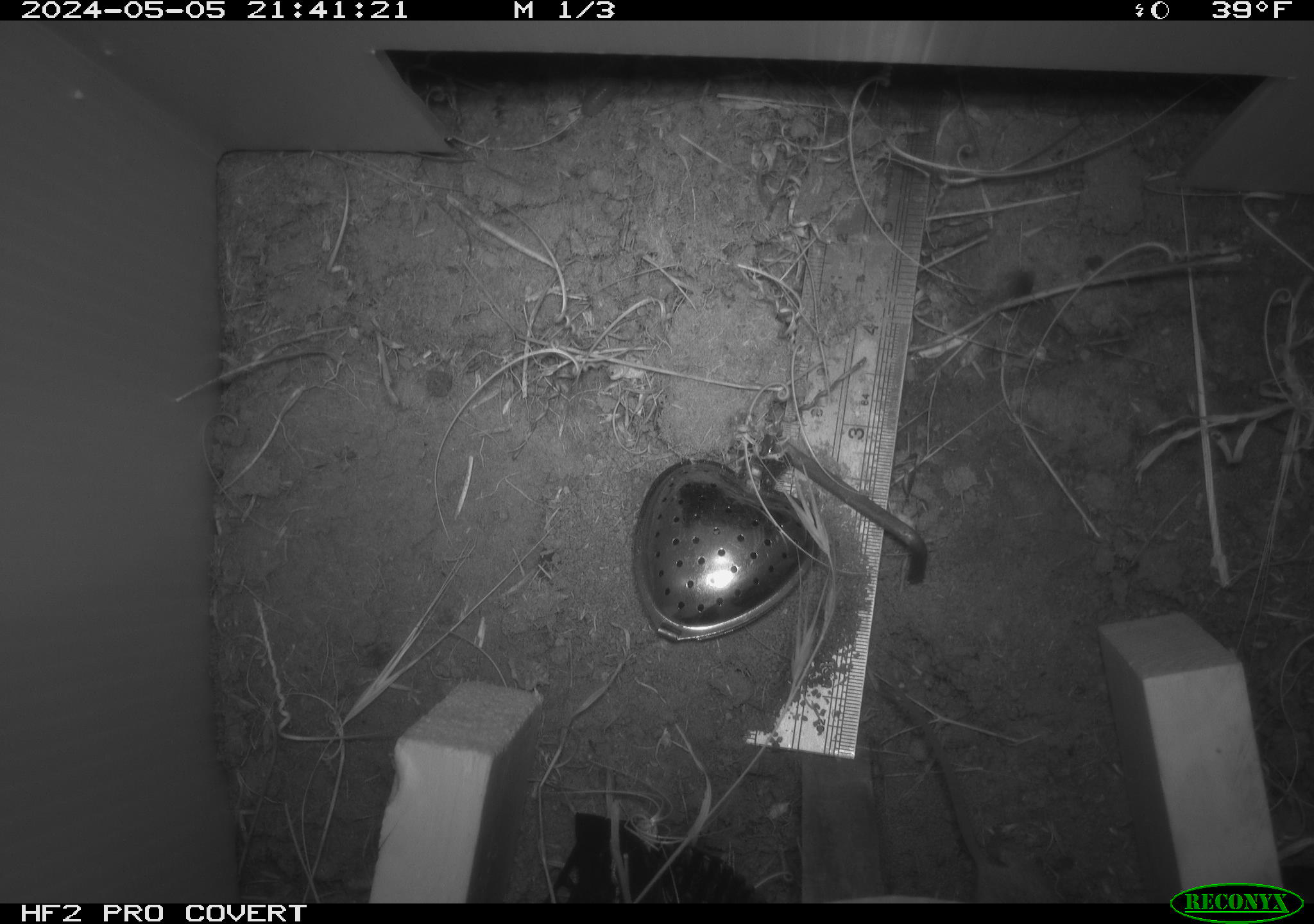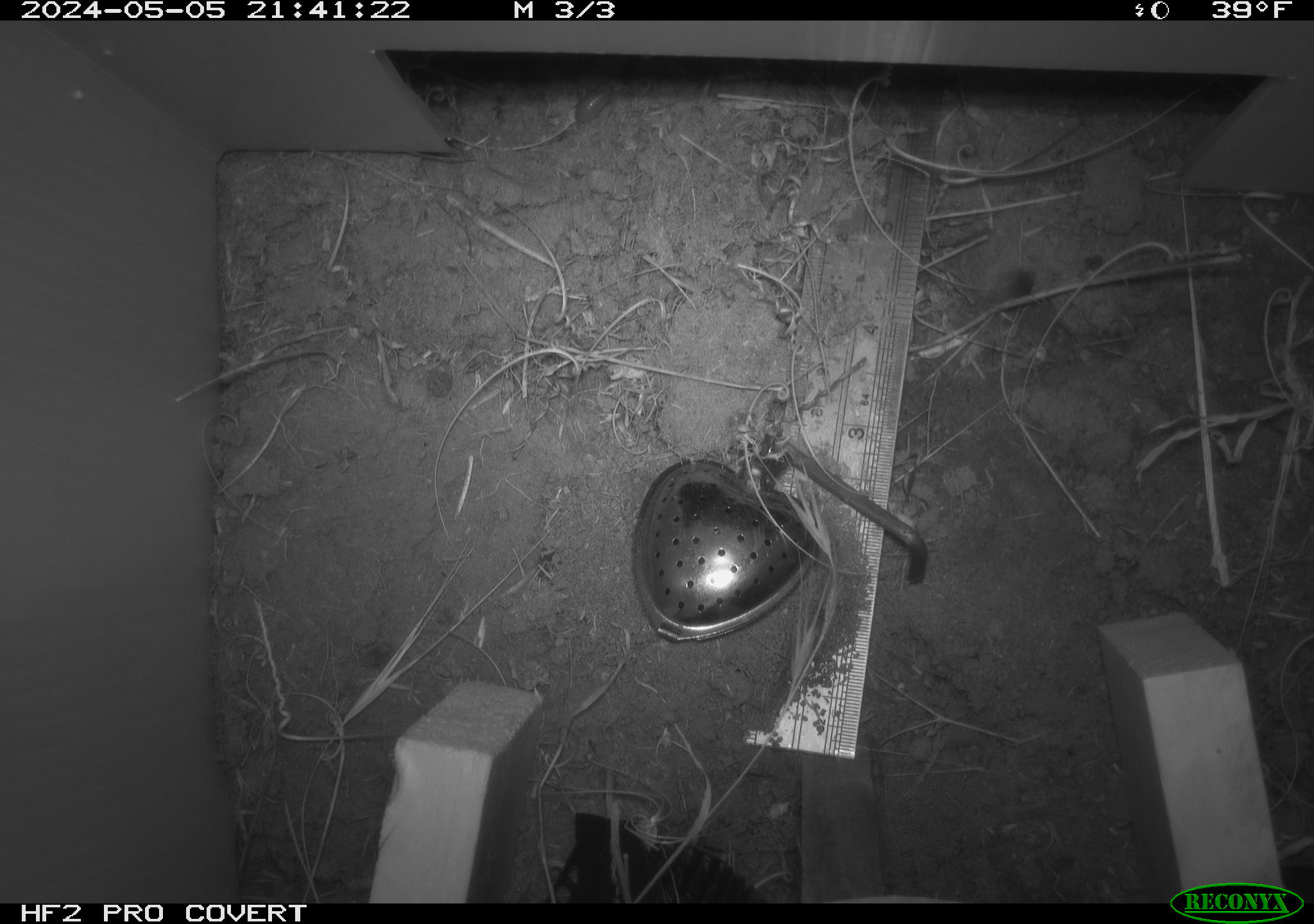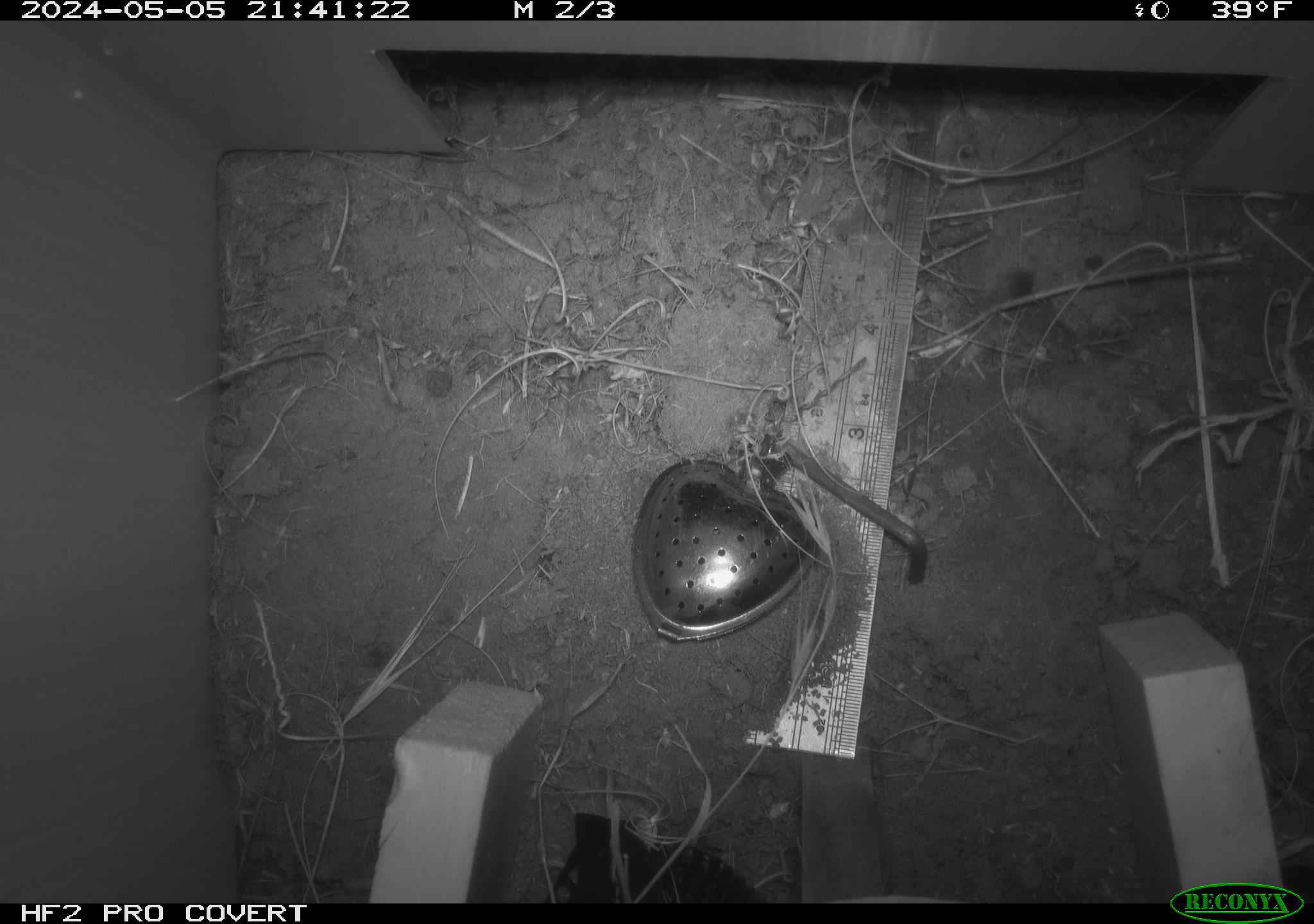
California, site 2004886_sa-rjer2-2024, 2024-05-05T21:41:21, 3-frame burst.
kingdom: Animalia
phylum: Chordata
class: Mammalia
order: Rodentia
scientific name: Rodentia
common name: mouse species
Mouse species (Rodentia).